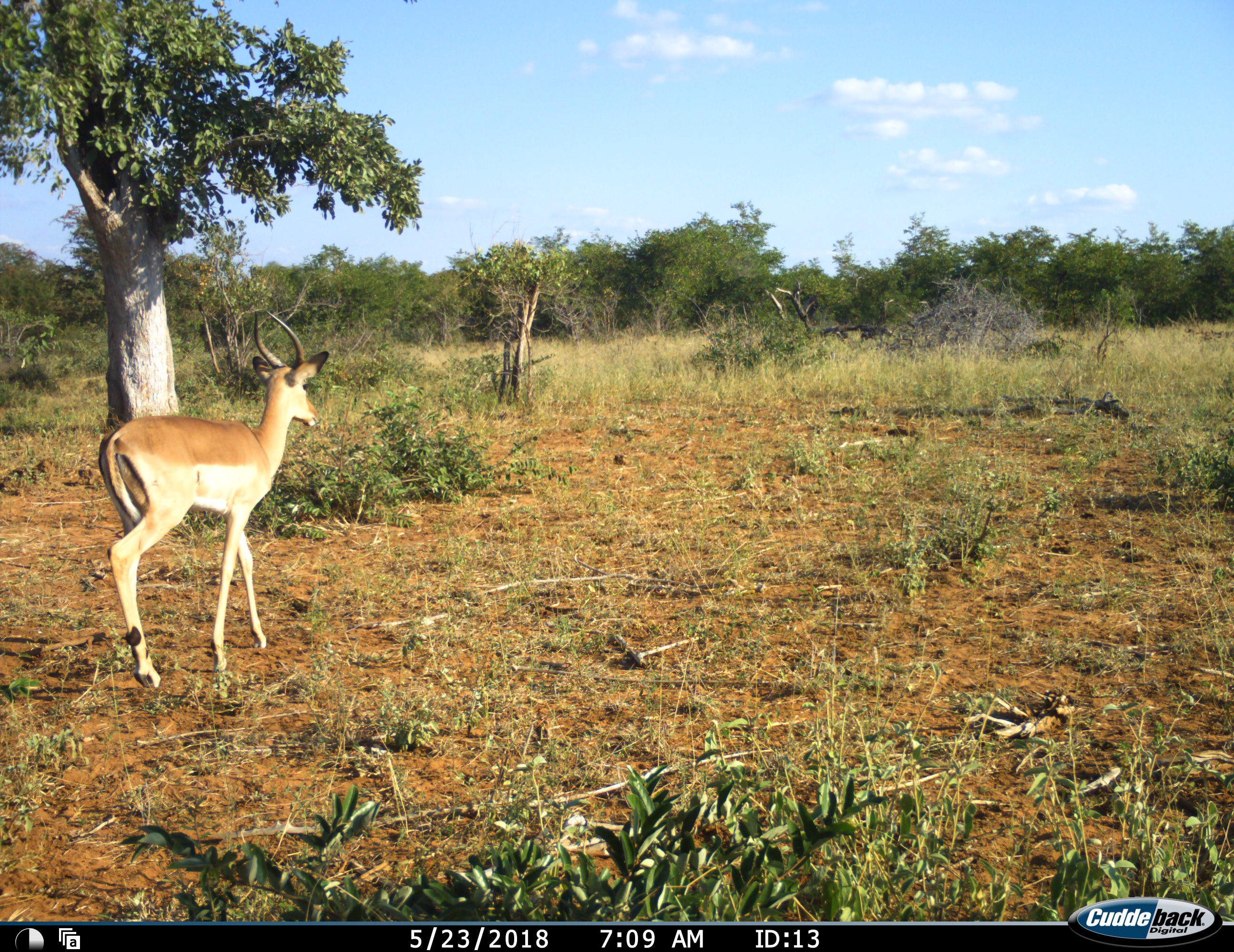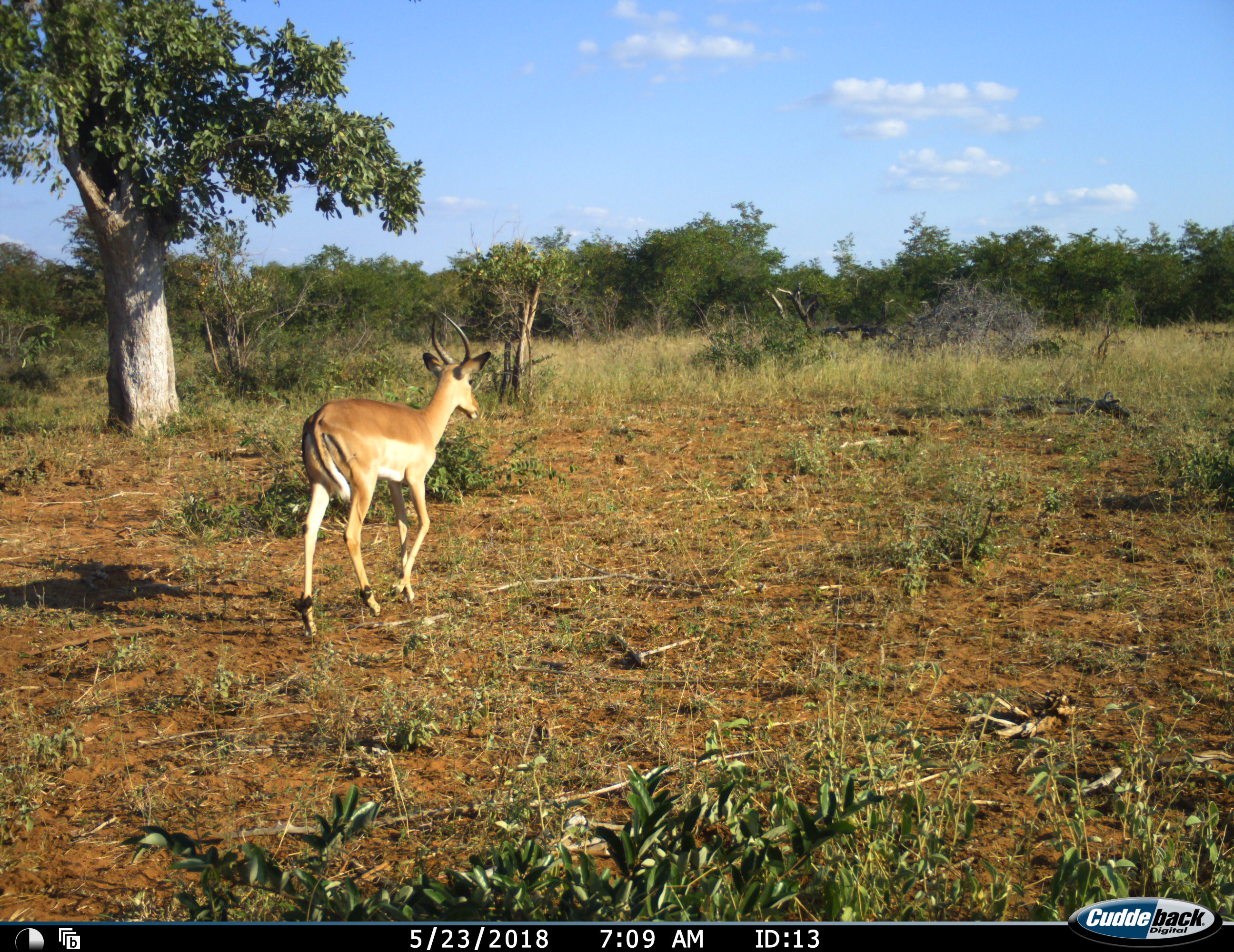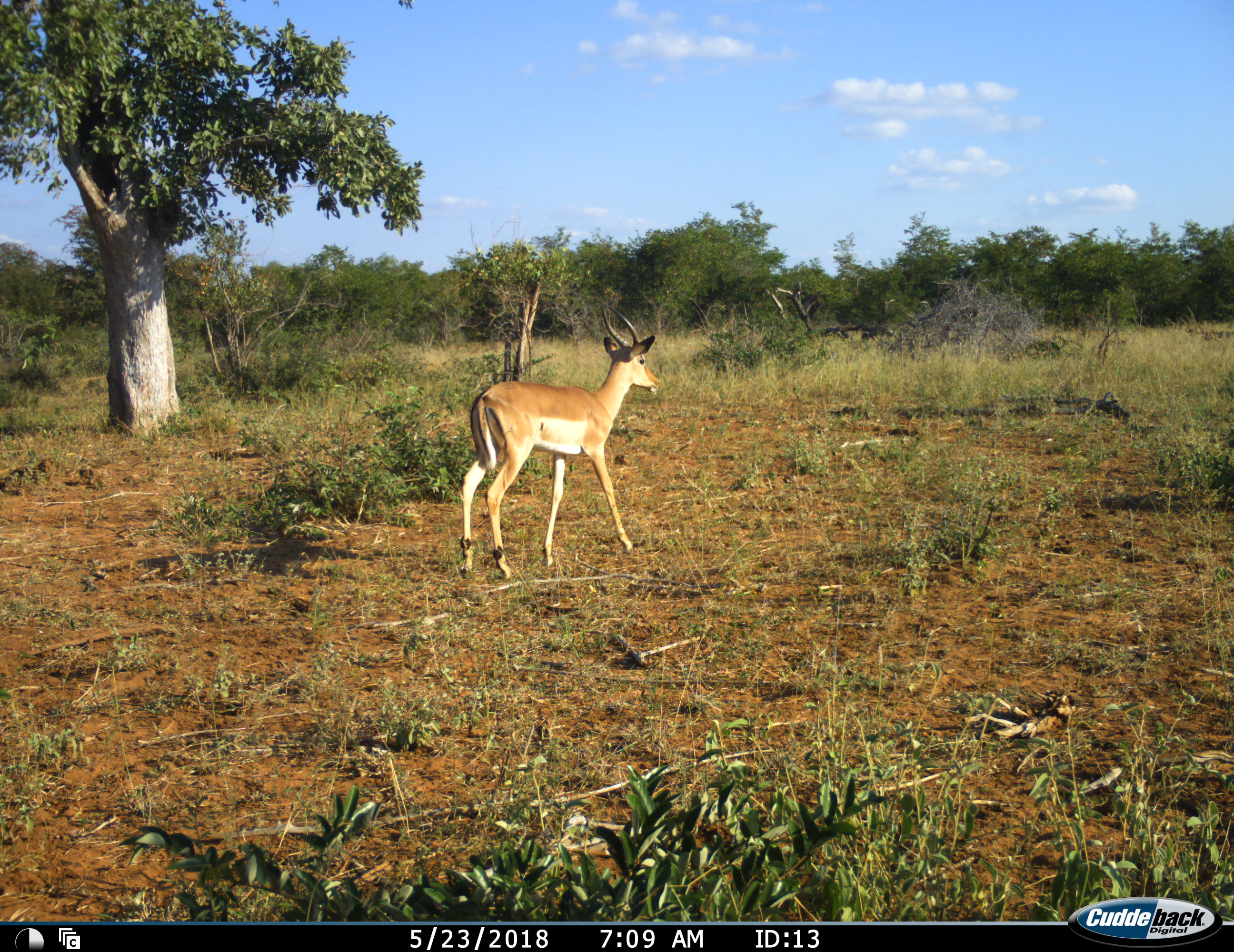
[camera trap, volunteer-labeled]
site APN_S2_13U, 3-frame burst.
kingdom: Animalia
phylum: Chordata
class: Mammalia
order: Artiodactyla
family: Bovidae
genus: Aepyceros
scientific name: Aepyceros melampus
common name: impala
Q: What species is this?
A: Impala (Aepyceros melampus).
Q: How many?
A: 1.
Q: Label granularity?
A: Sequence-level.